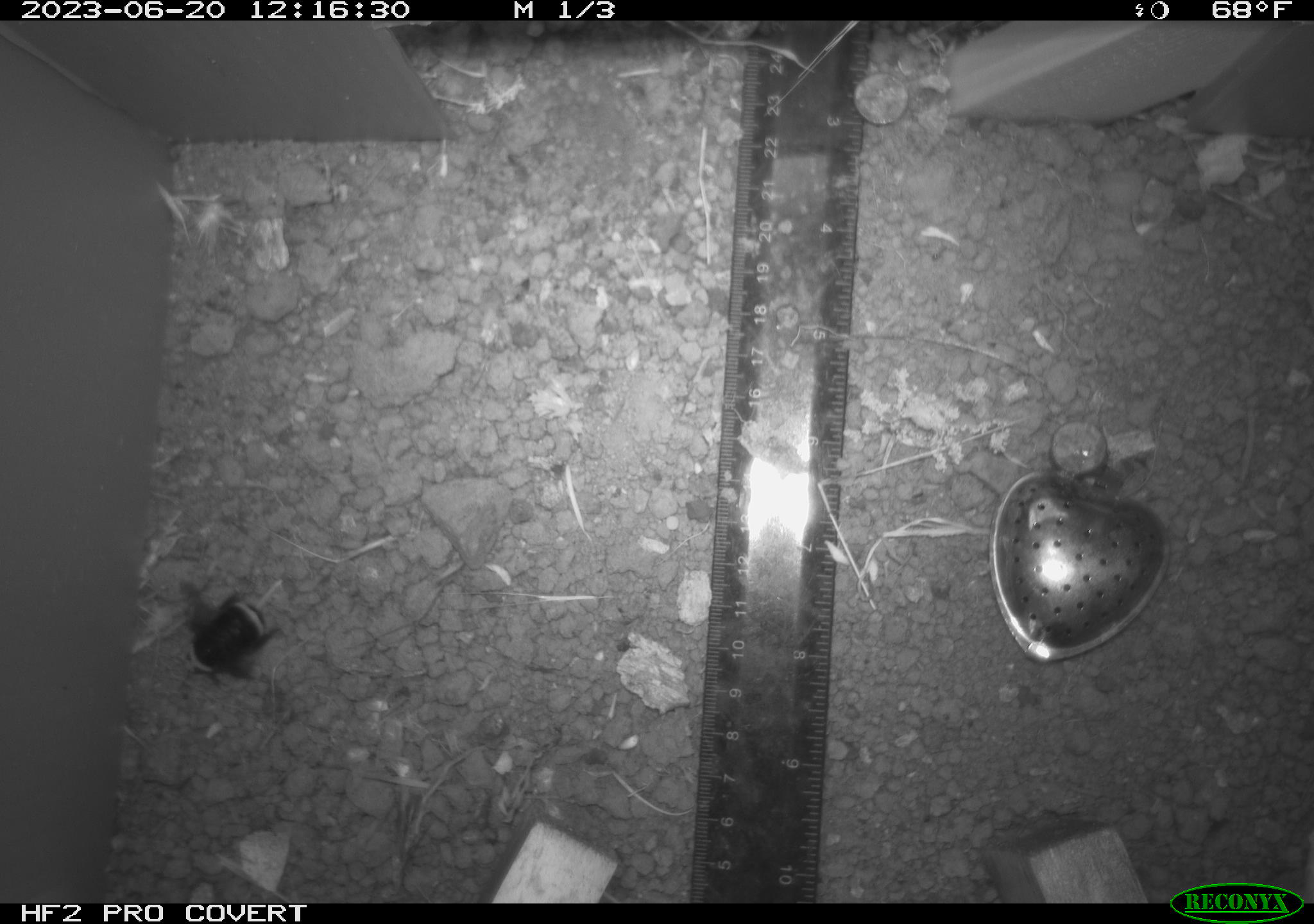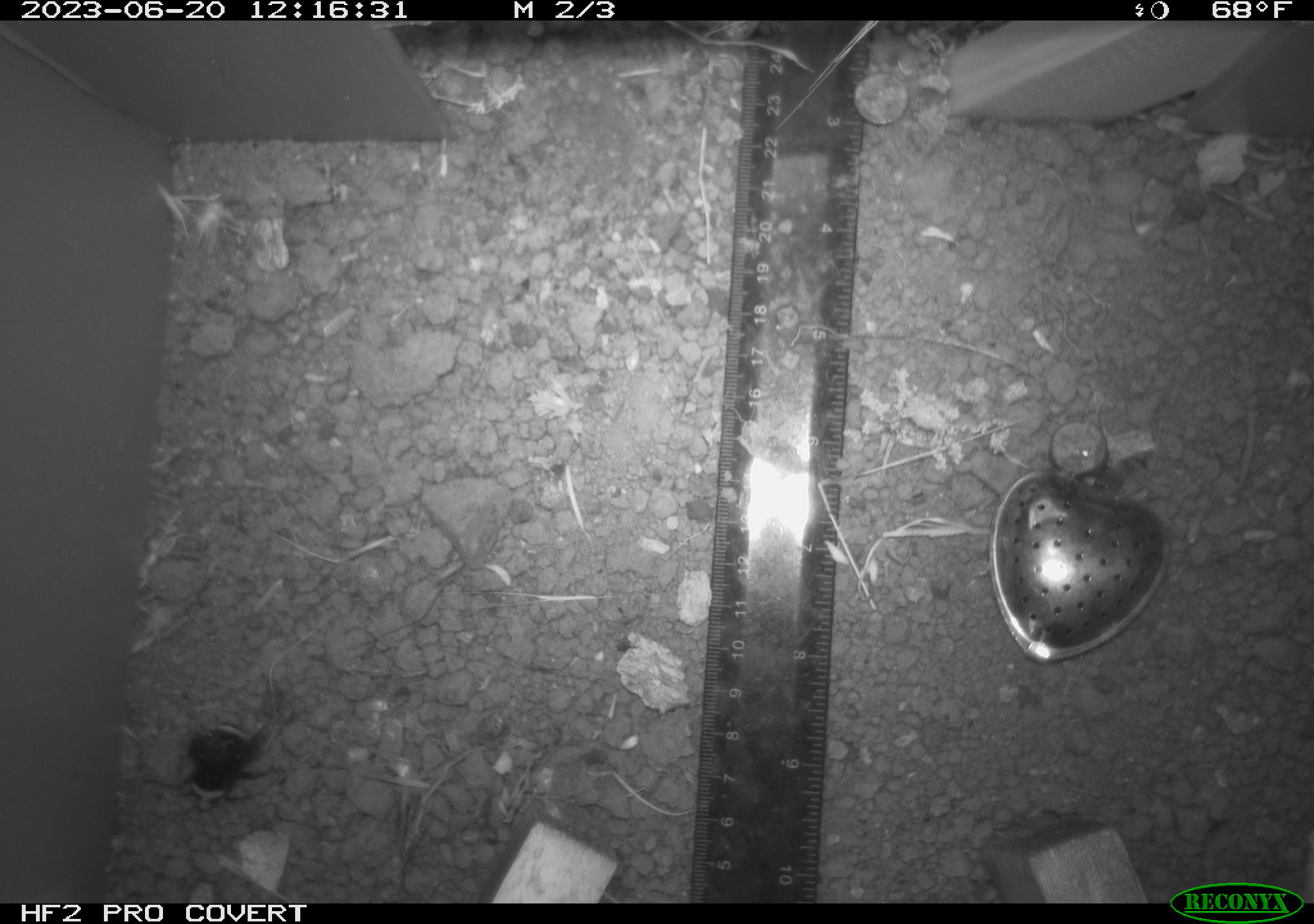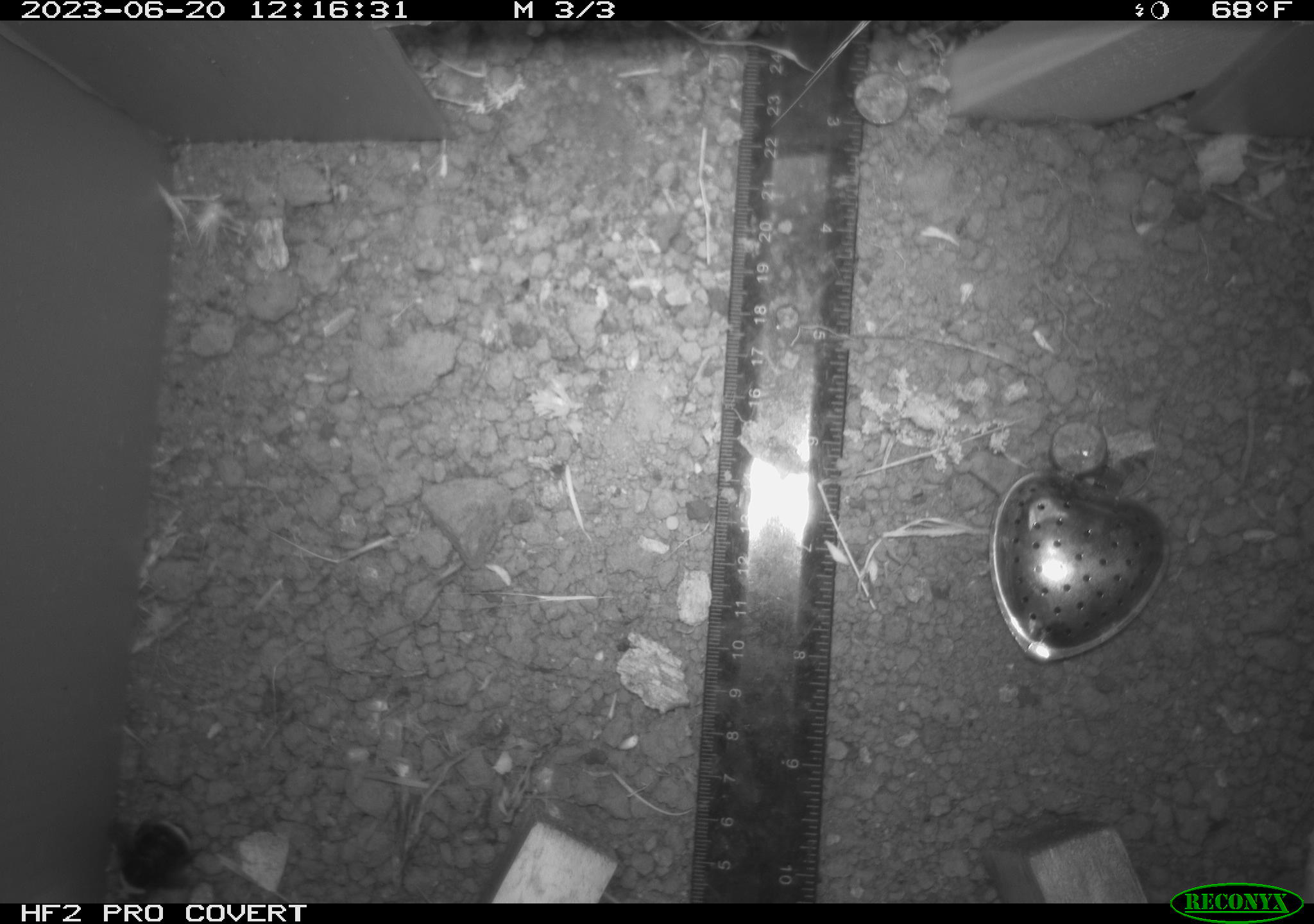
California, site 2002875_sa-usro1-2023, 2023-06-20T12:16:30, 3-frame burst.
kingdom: Animalia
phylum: Arthropoda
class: Insecta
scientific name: Insecta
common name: insect